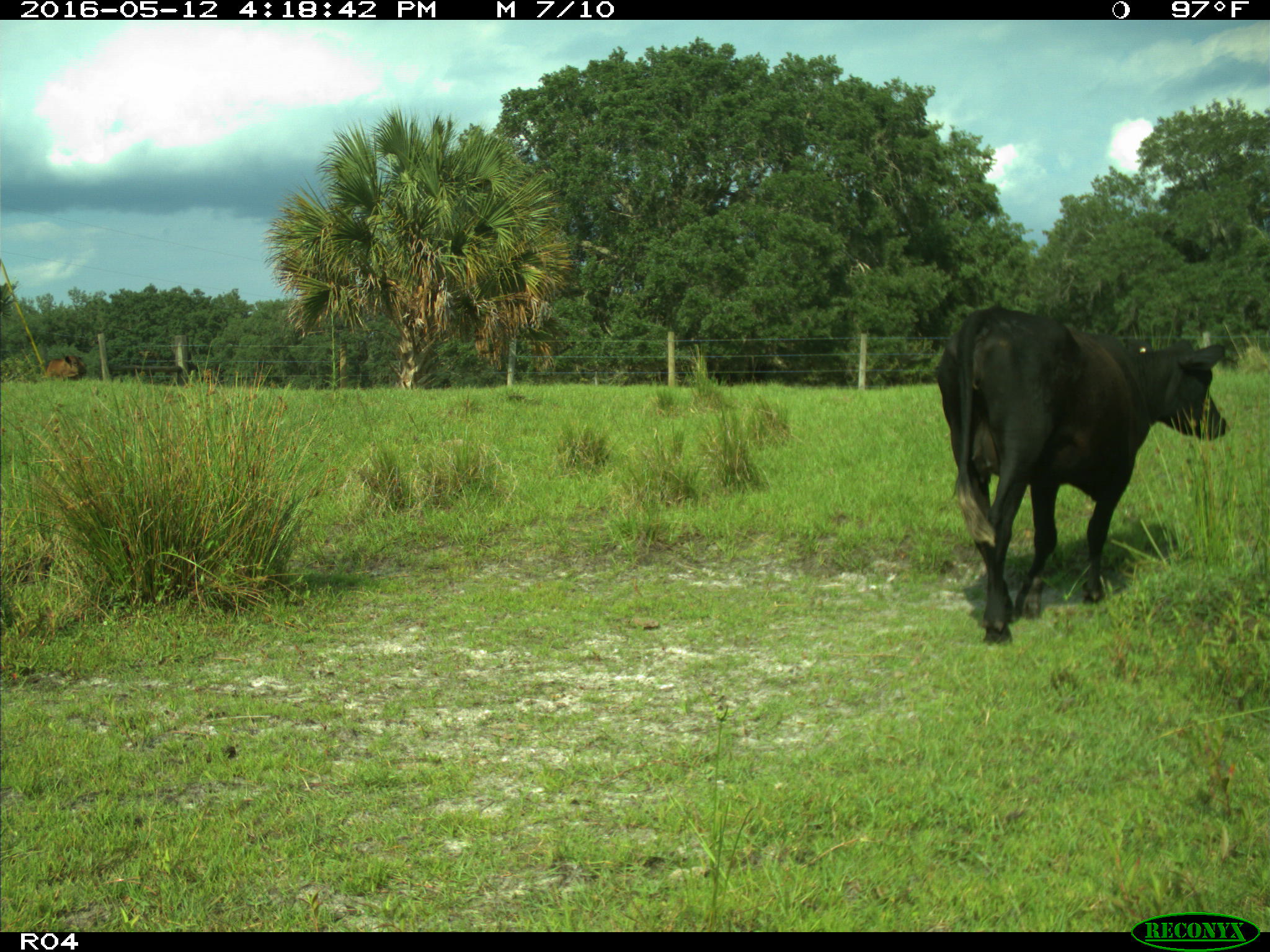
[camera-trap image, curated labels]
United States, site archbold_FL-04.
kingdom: Animalia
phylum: Chordata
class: Mammalia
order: Artiodactyla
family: Bovidae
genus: Bos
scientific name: Bos taurus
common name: domestic cow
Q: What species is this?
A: Bos taurus (domestic cow).